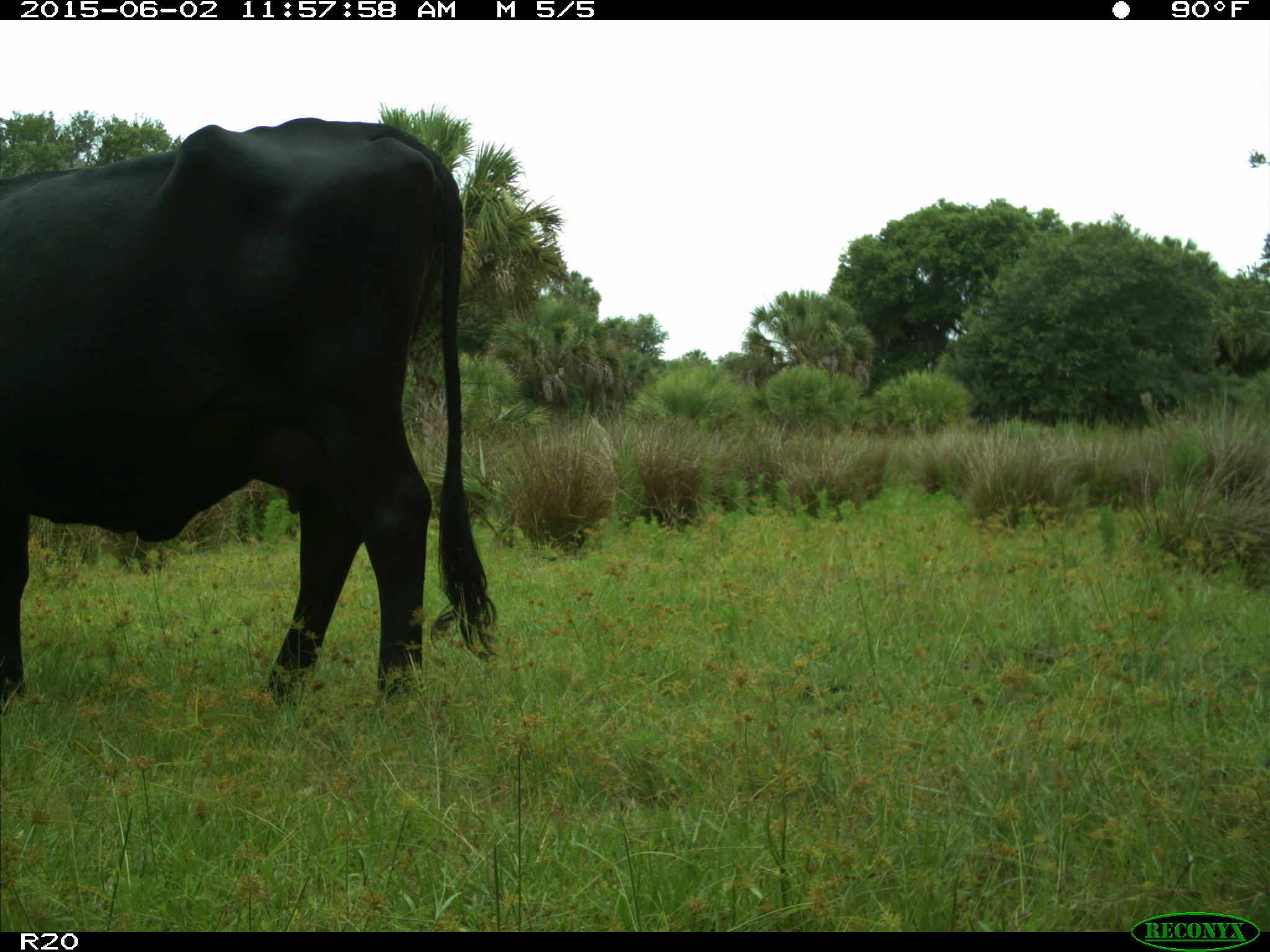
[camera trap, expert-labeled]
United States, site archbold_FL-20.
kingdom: Animalia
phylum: Chordata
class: Mammalia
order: Artiodactyla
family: Bovidae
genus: Bos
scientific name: Bos taurus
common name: domestic cow